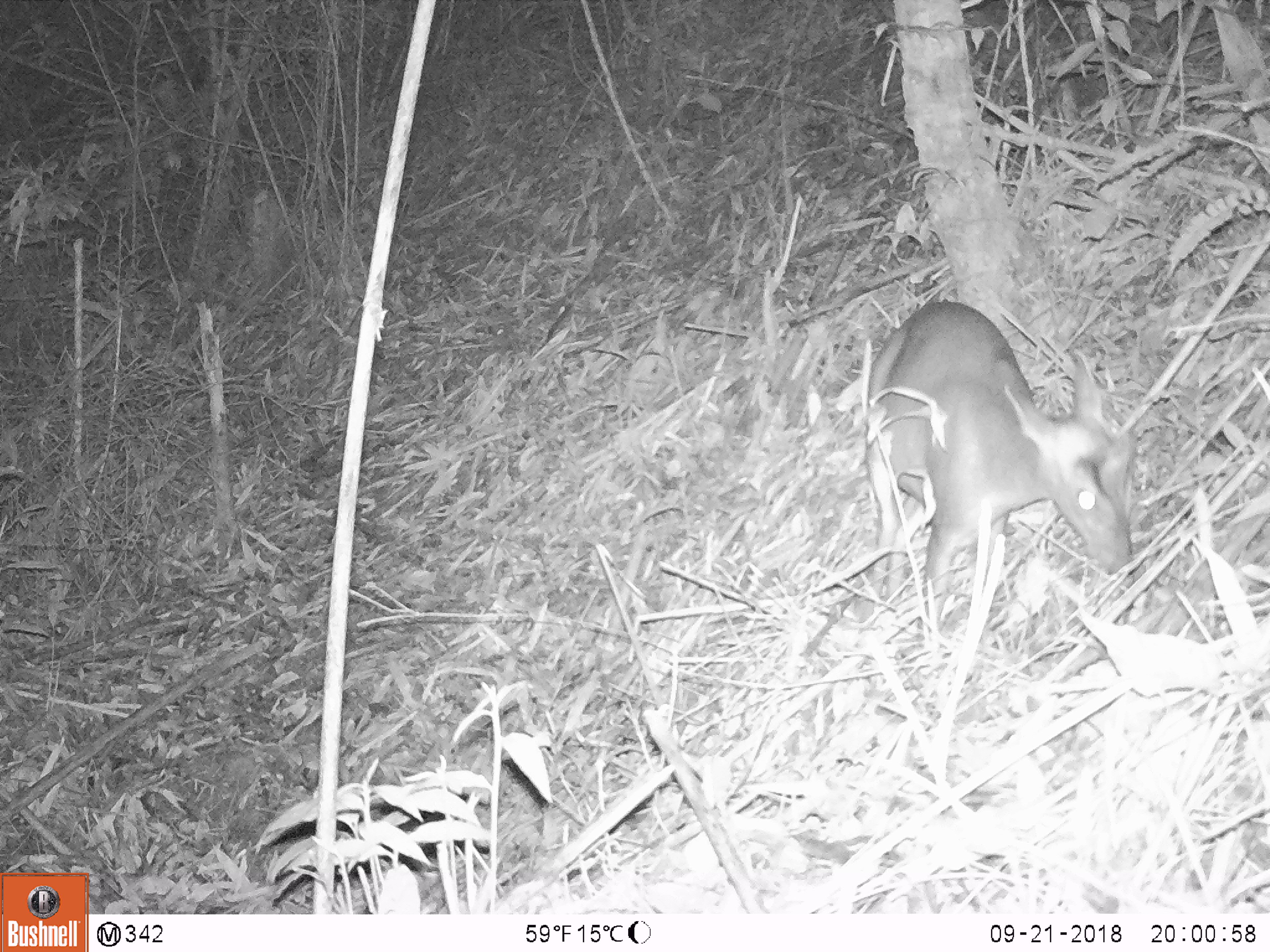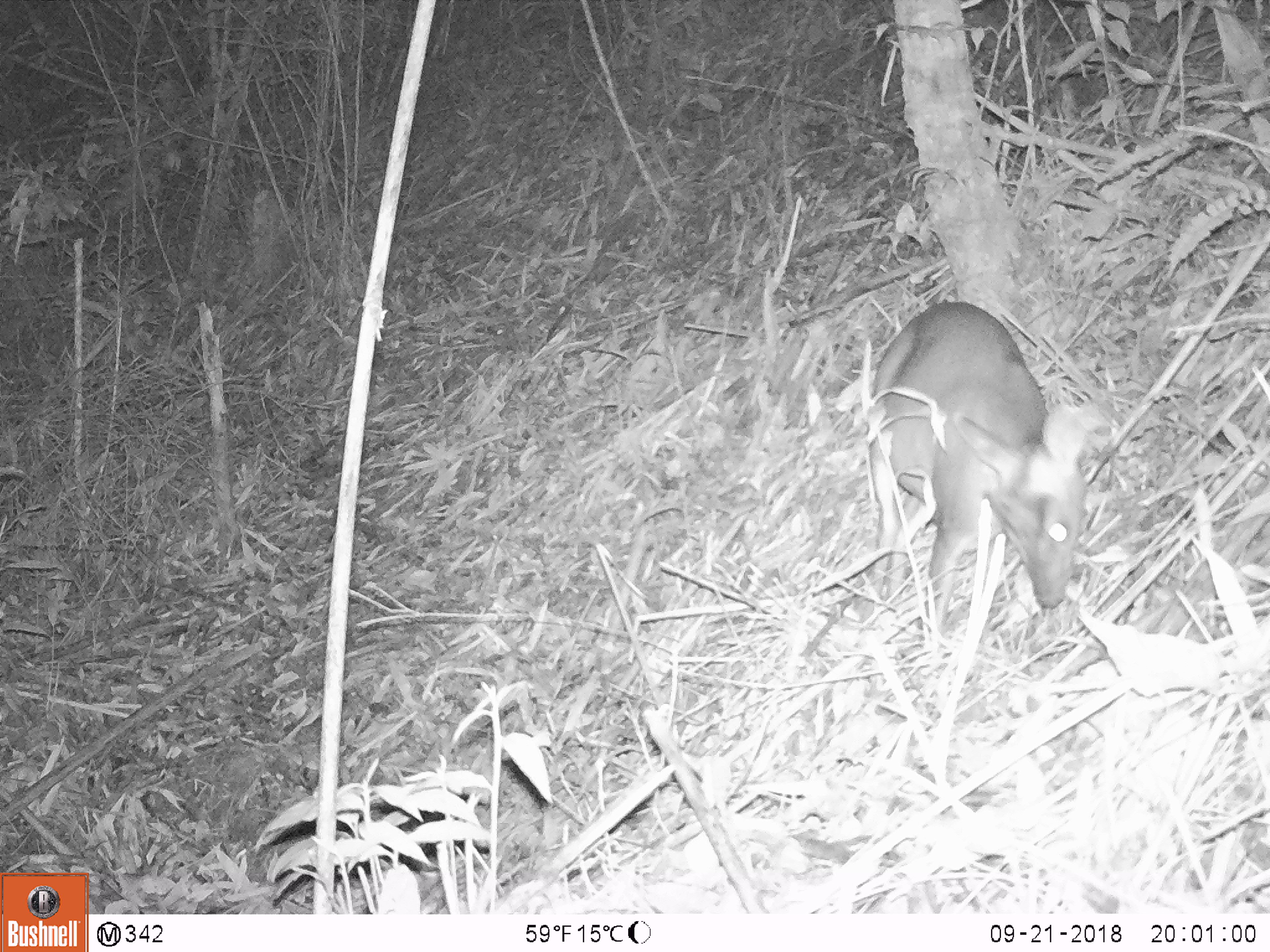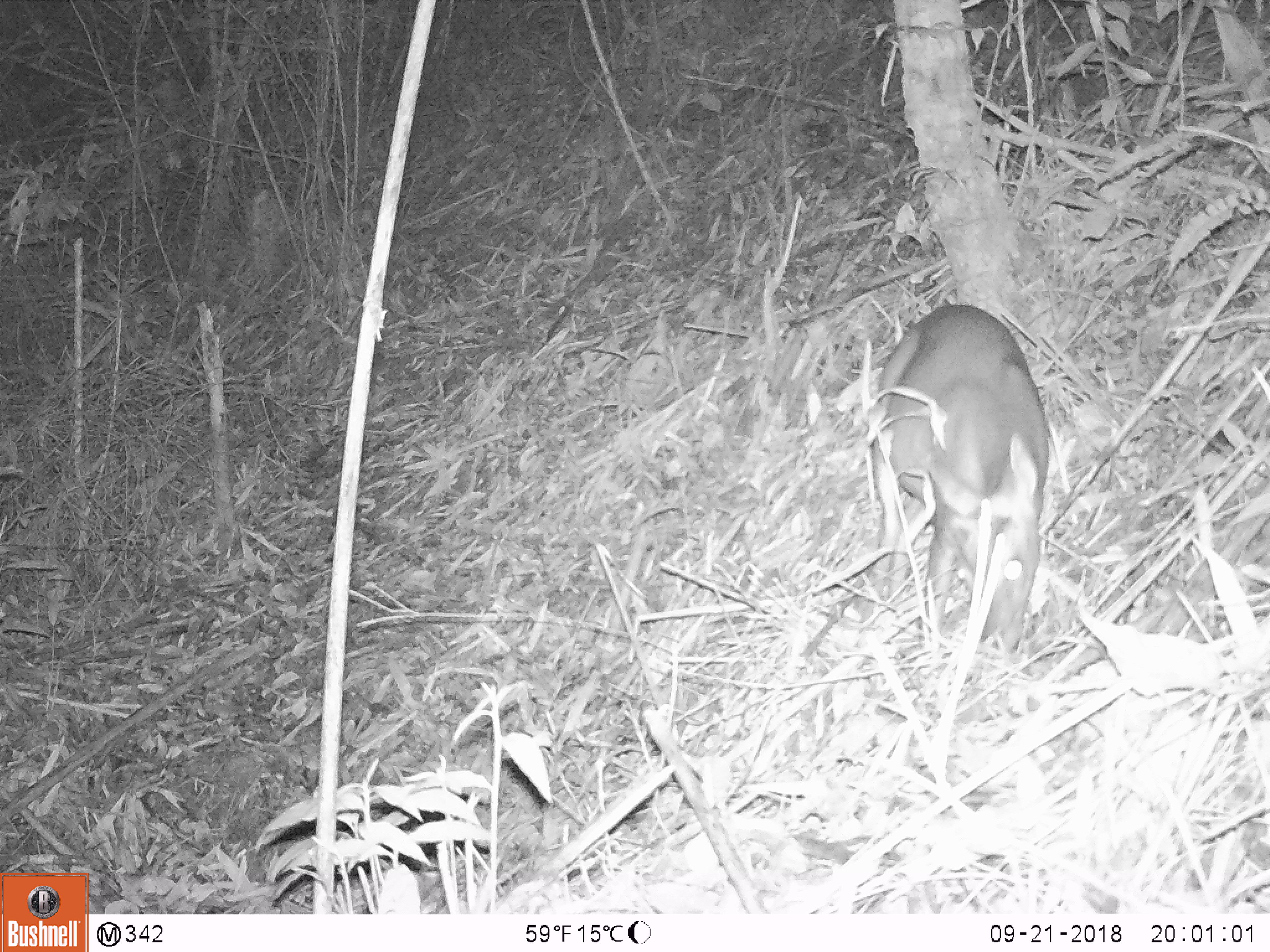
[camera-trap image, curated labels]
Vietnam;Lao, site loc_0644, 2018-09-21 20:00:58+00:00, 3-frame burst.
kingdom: Animalia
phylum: Chordata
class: Mammalia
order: Artiodactyla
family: Cervidae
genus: Muntiacus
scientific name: Muntiacus rooseveltorum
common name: roosevelt's muntjac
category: roosevelts muntjac group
Roosevelts muntjac group (roosevelt's muntjac) (Muntiacus rooseveltorum). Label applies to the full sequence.